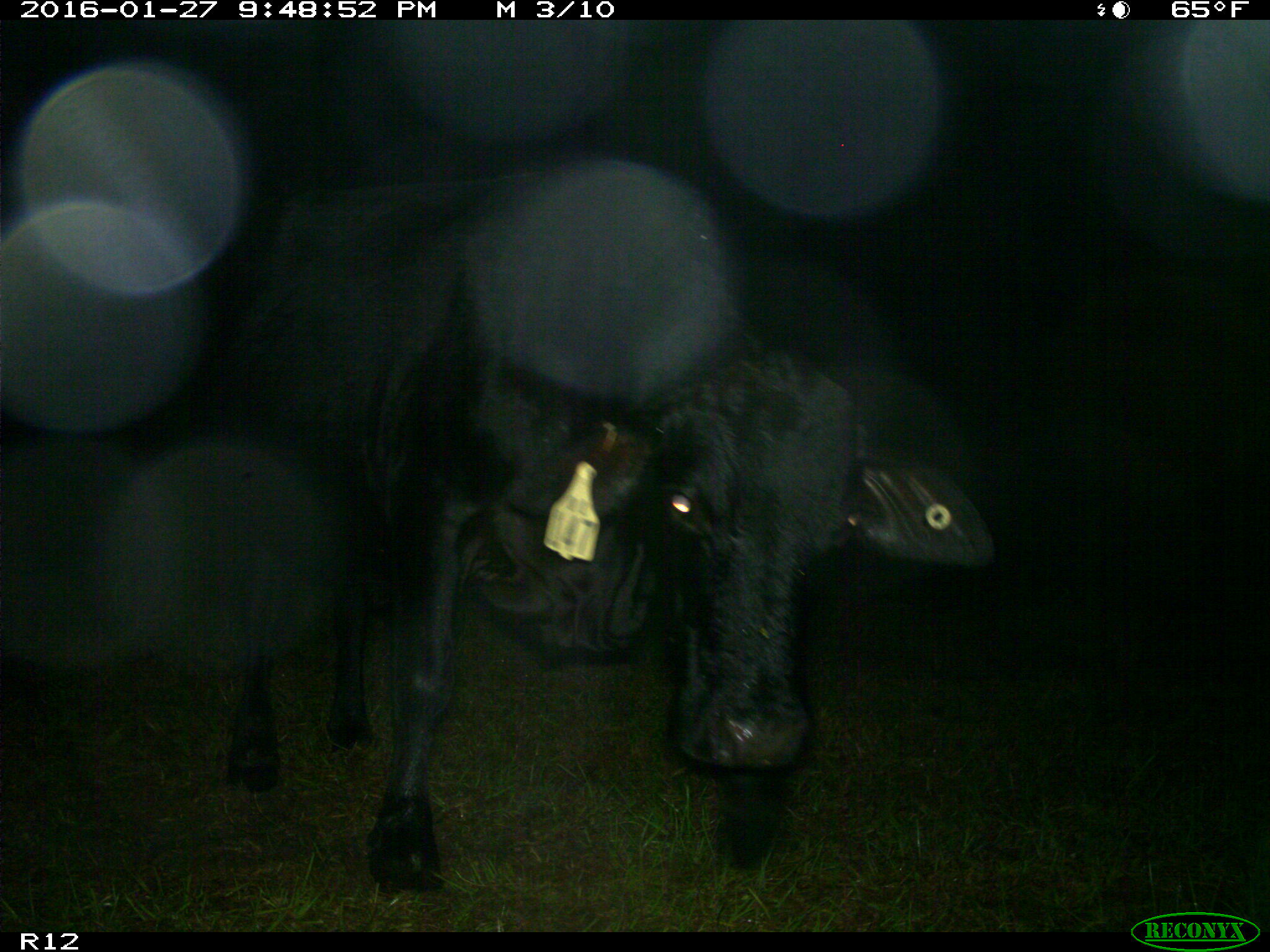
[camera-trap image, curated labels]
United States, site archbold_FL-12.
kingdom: Animalia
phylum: Chordata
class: Mammalia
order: Artiodactyla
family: Bovidae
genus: Bos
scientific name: Bos taurus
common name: domestic cow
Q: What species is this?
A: Bos taurus (domestic cow).